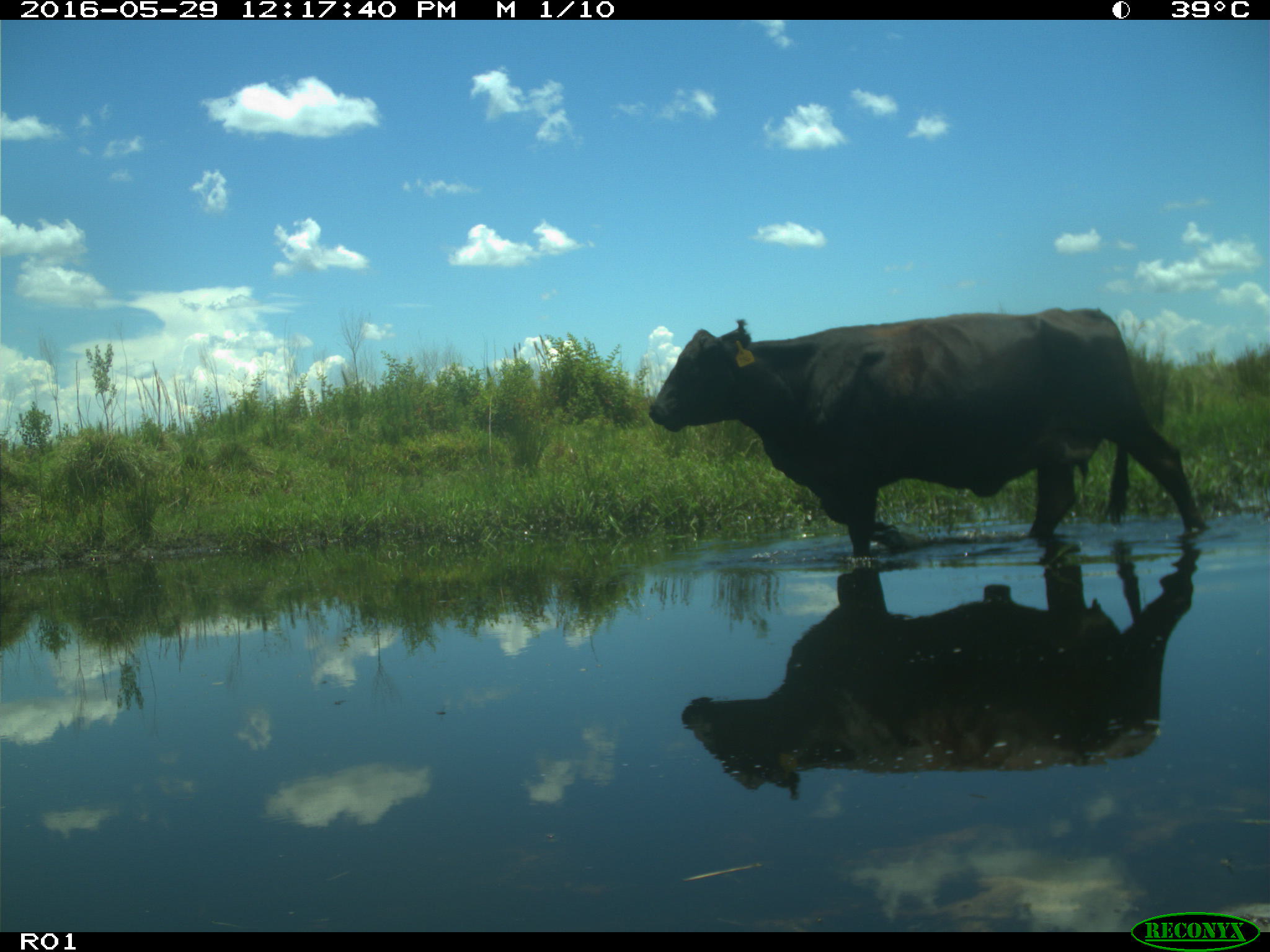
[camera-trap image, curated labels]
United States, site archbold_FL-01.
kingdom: Animalia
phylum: Chordata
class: Mammalia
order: Artiodactyla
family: Bovidae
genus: Bos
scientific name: Bos taurus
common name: domestic cow